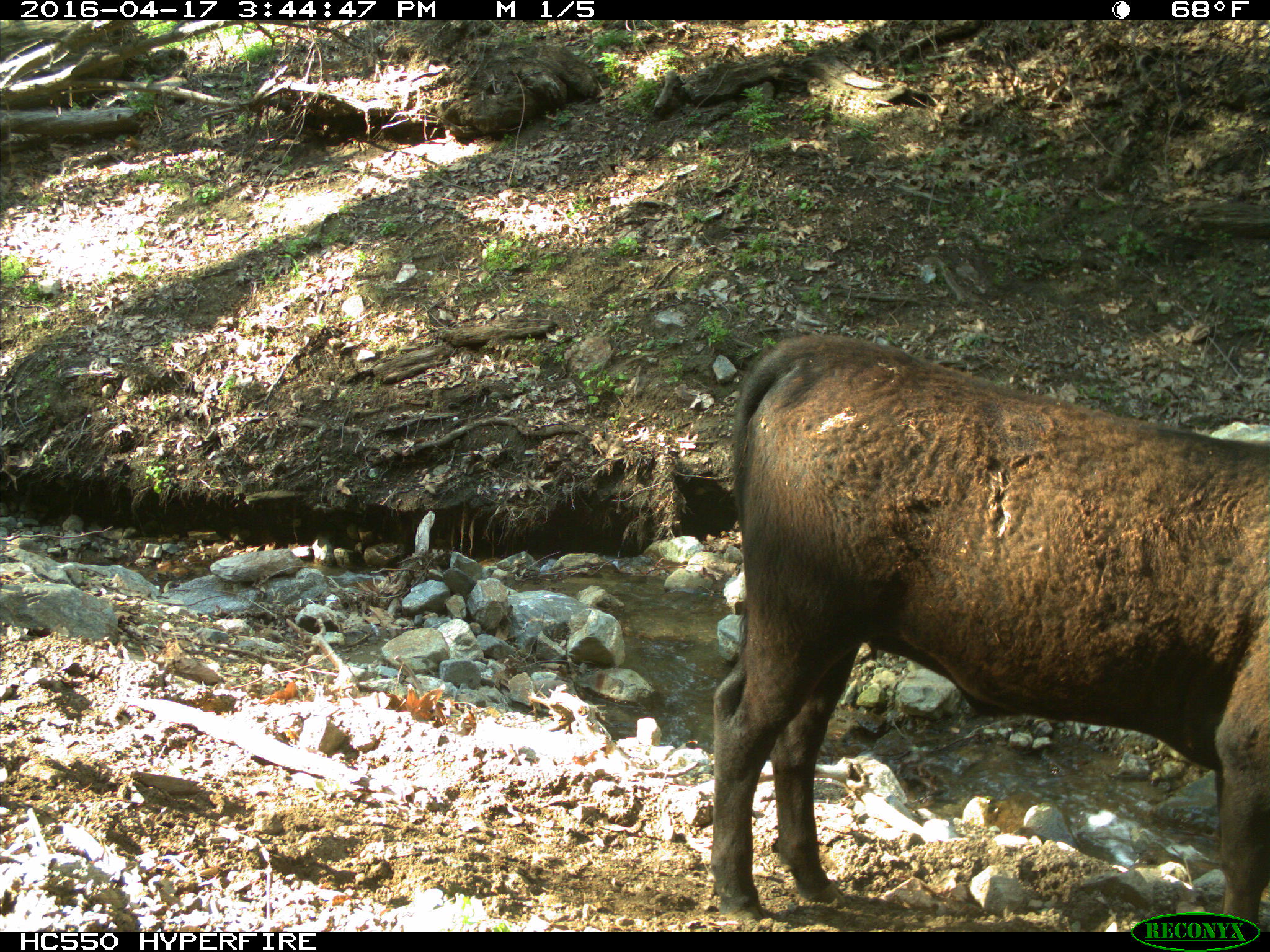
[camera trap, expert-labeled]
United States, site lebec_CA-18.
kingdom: Animalia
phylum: Chordata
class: Mammalia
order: Artiodactyla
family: Bovidae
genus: Bos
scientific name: Bos taurus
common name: domestic cow